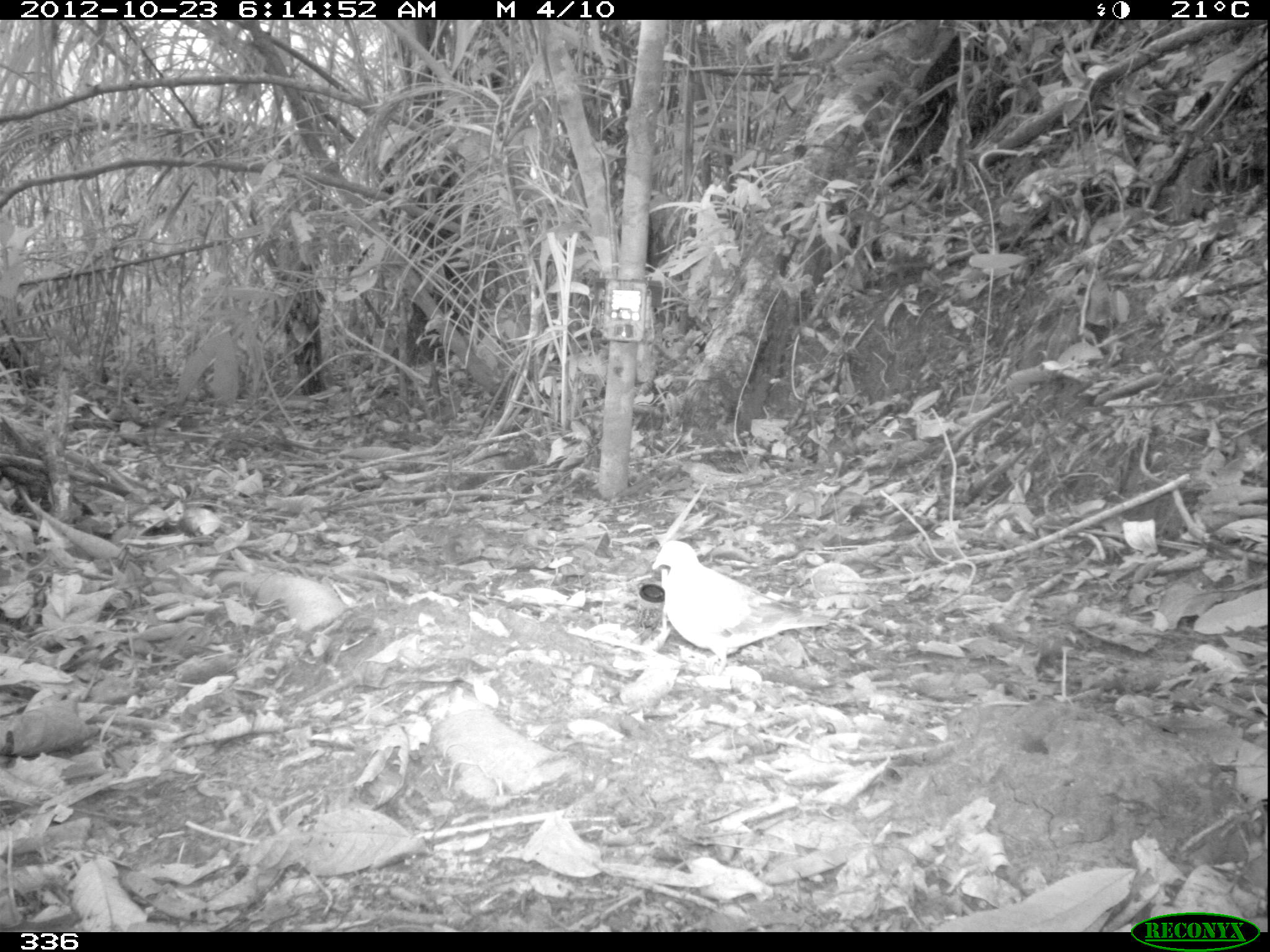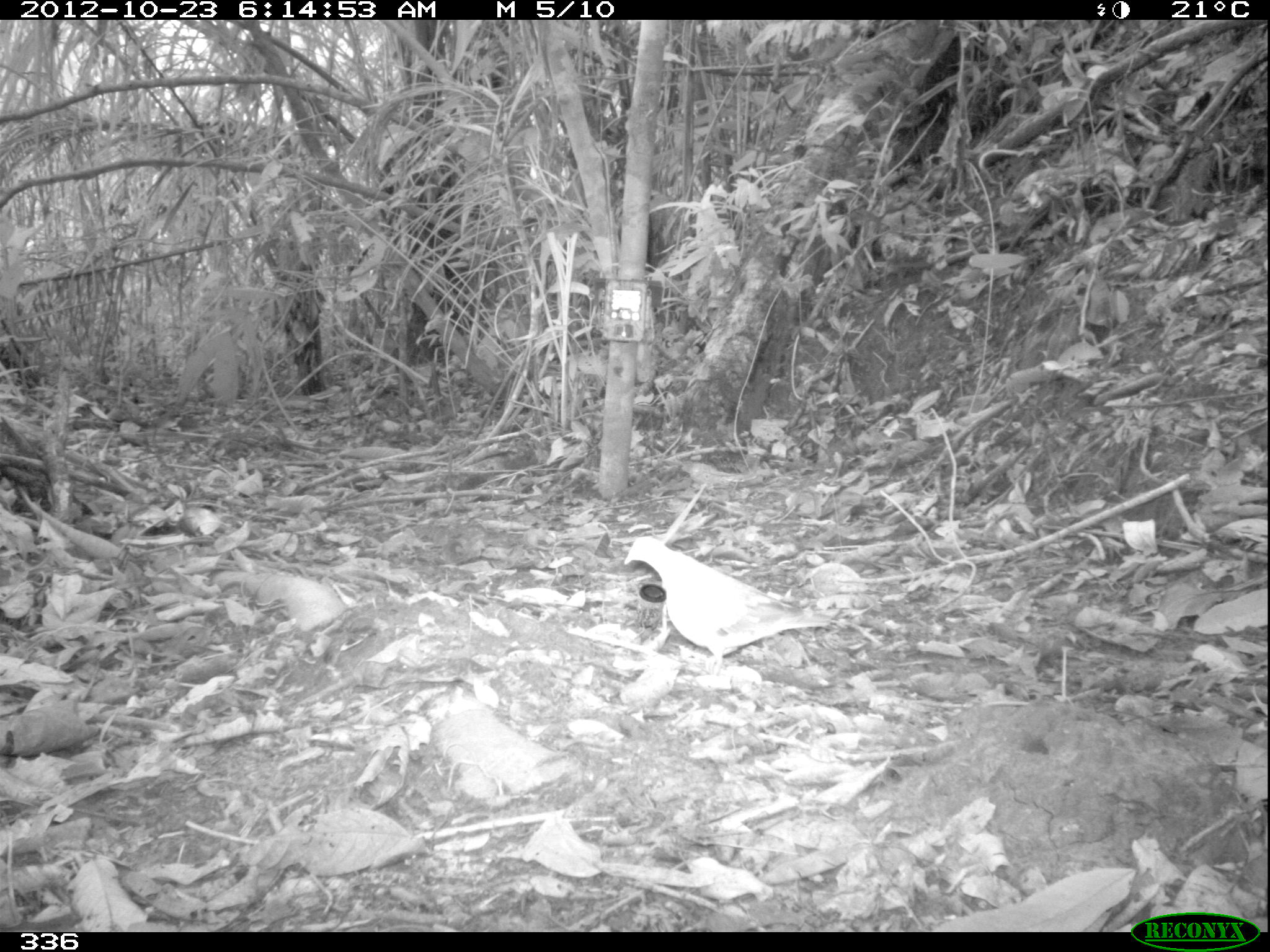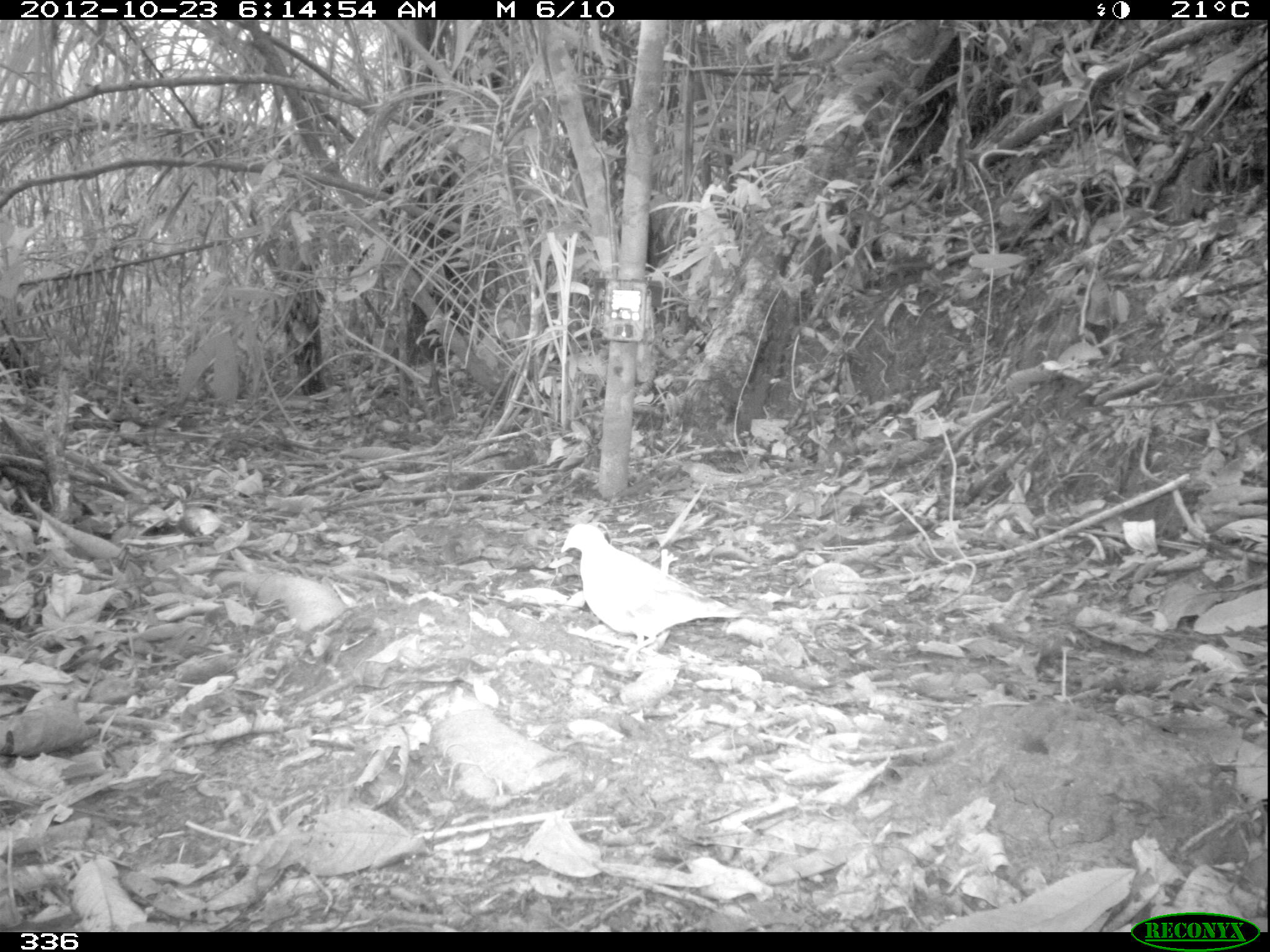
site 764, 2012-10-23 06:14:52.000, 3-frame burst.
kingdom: Animalia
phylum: Chordata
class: Aves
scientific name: Aves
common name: bird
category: unknown bird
Unknown bird (bird) (Aves).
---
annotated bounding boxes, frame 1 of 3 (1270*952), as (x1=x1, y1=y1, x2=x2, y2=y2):
unknown bird: (x1=650, y1=540, x2=832, y2=674)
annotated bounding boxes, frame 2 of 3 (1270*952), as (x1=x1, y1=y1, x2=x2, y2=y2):
unknown bird: (x1=624, y1=535, x2=831, y2=679)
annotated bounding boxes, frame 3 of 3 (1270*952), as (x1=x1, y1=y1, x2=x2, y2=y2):
unknown bird: (x1=558, y1=522, x2=741, y2=665)